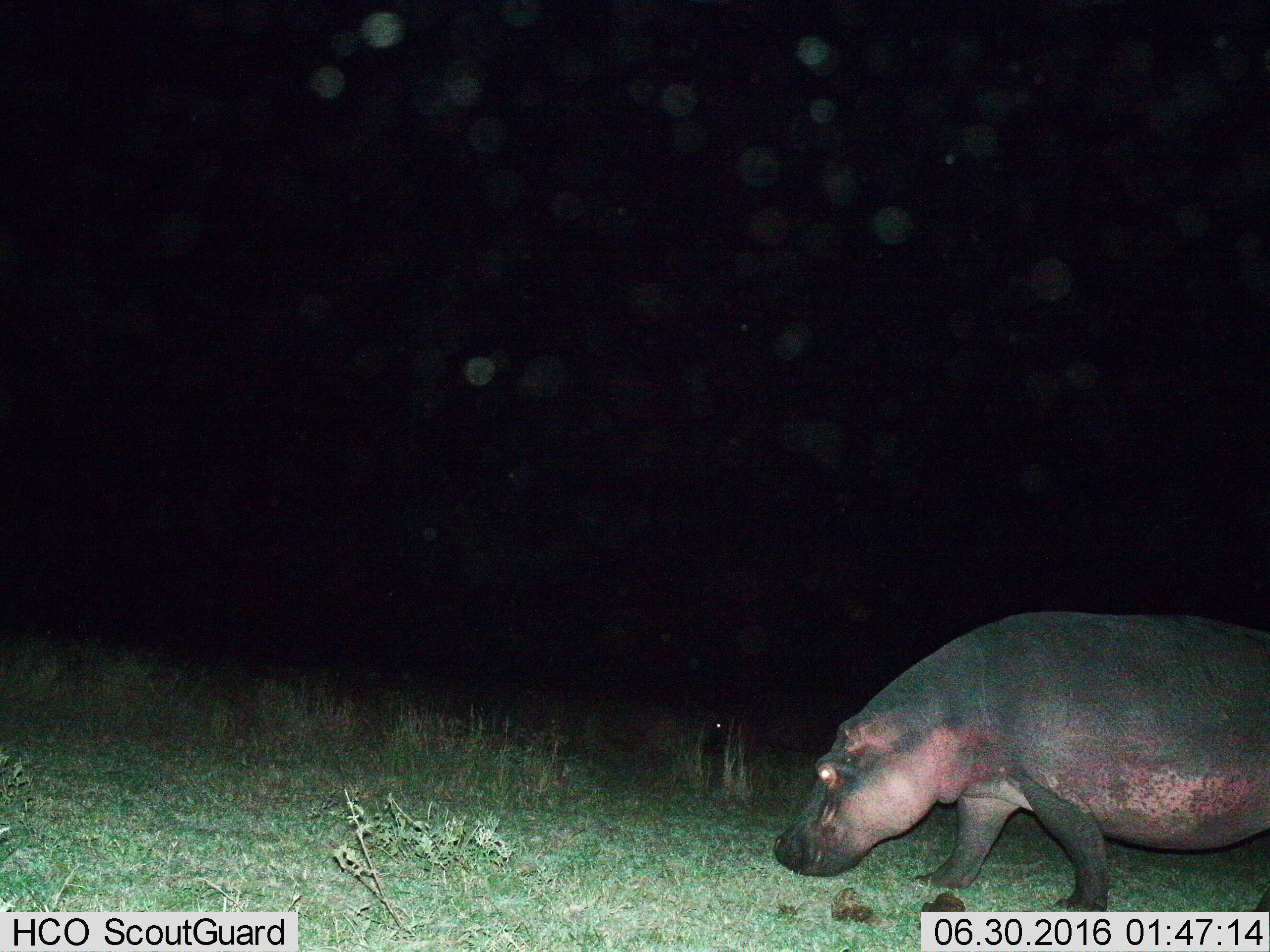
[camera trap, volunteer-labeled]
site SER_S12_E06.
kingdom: Animalia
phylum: Chordata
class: Mammalia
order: Artiodactyla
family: Hippopotamidae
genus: Hippopotamus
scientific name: Hippopotamus amphibius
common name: hippopotamus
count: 1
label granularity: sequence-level